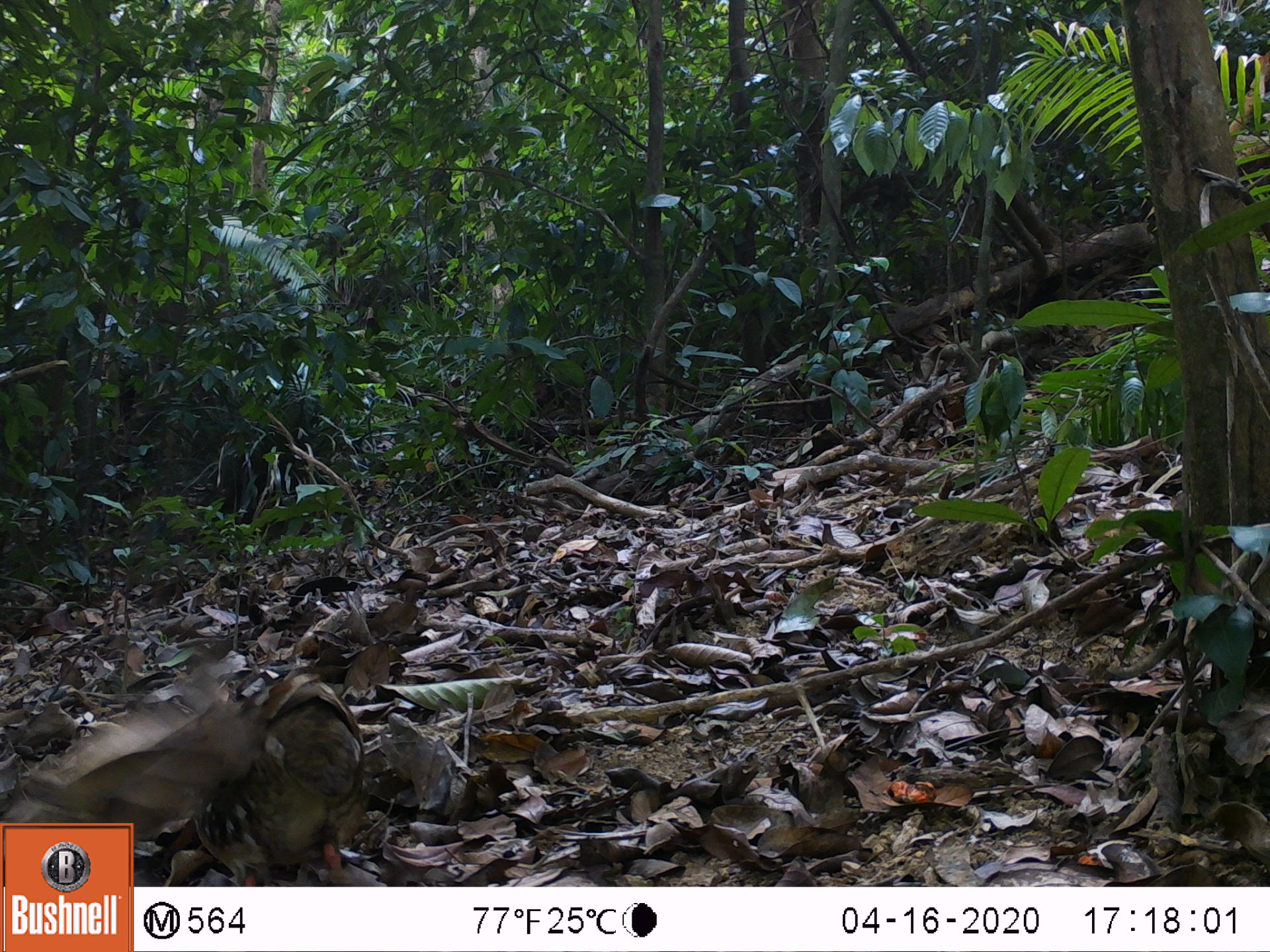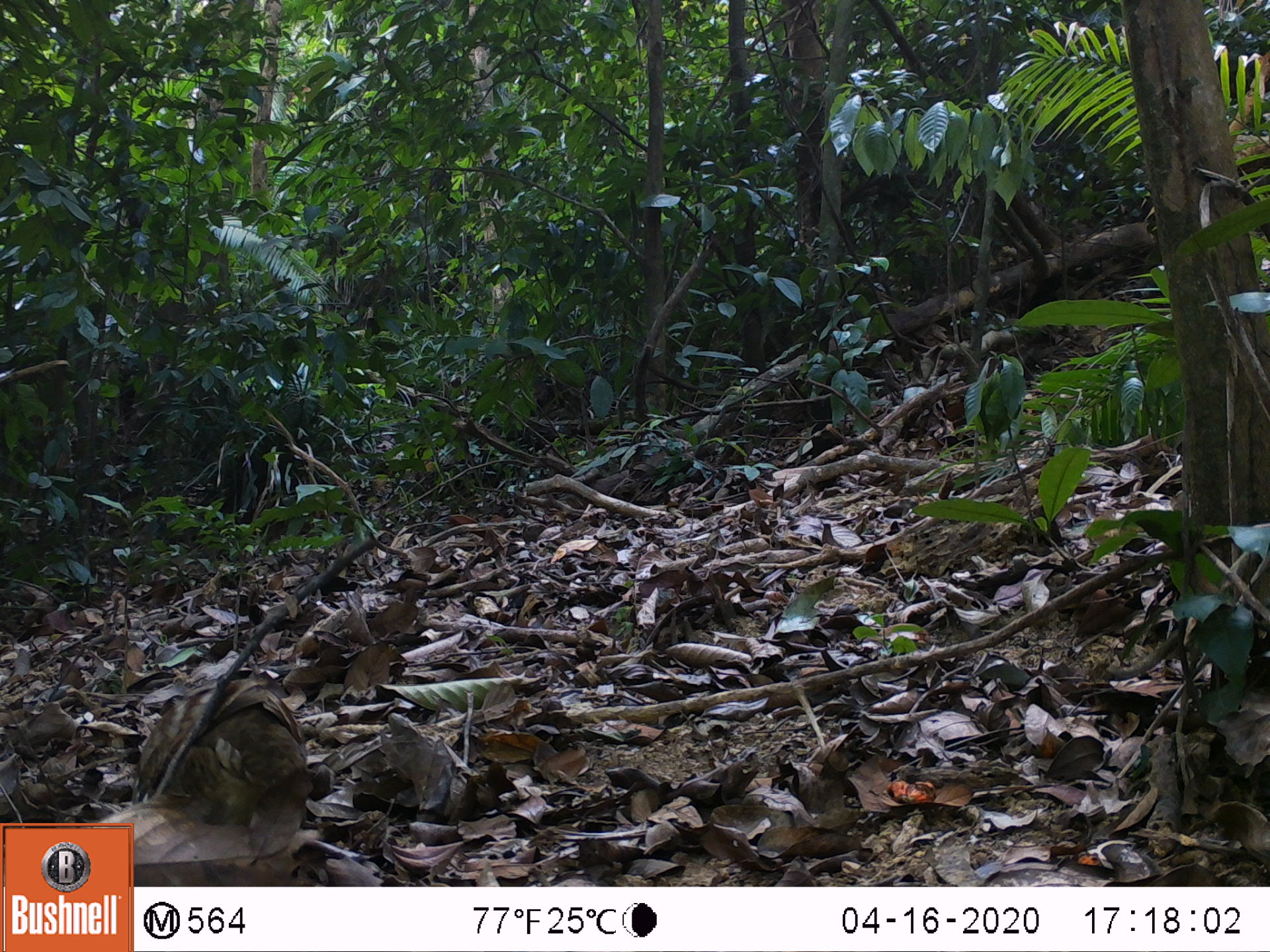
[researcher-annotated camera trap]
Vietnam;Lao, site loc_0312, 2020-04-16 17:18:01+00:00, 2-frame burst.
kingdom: Animalia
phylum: Chordata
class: Aves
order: Galliformes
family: Phasianidae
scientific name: Phasianidae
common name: partridge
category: unidentified partridge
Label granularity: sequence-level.